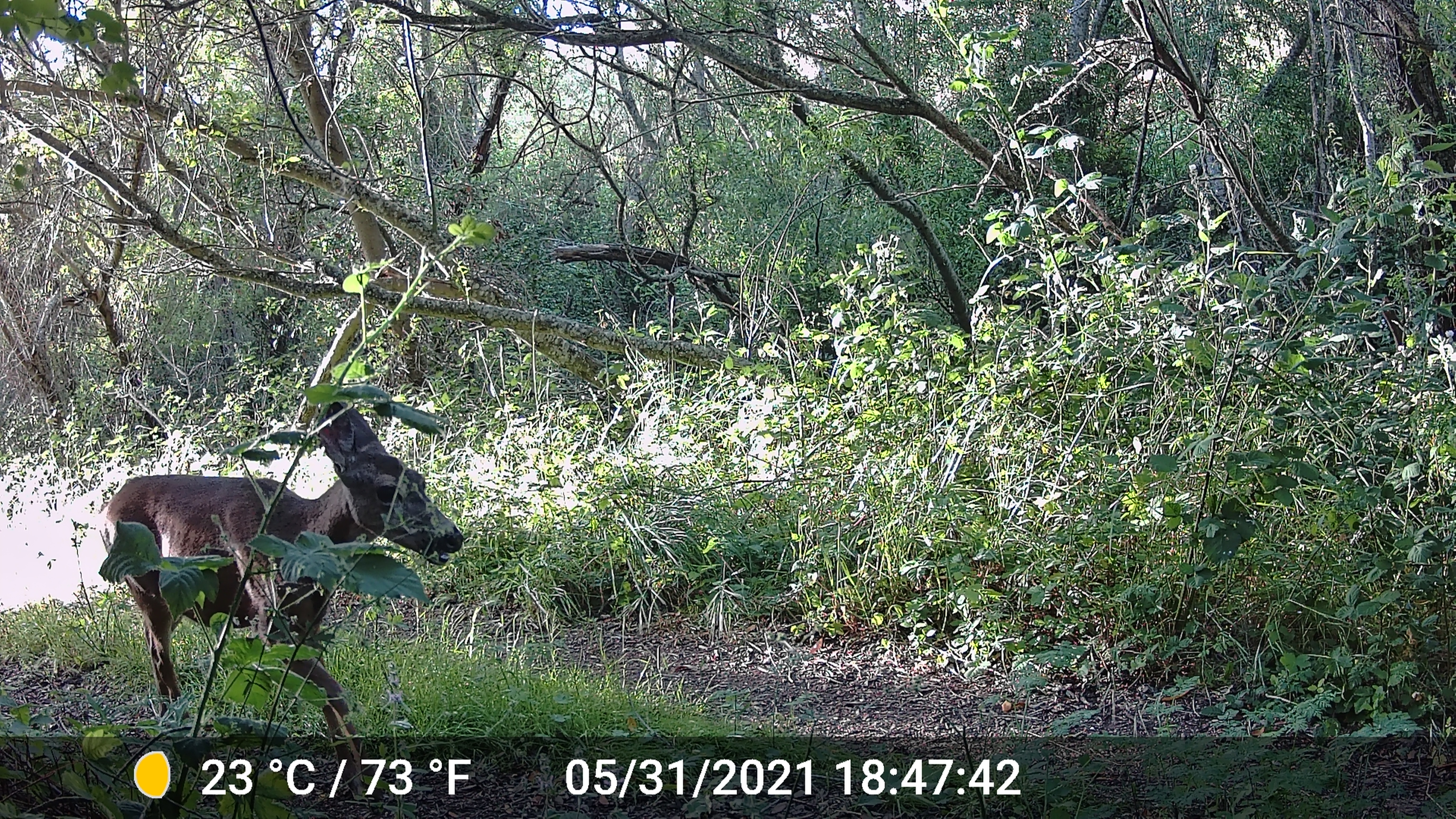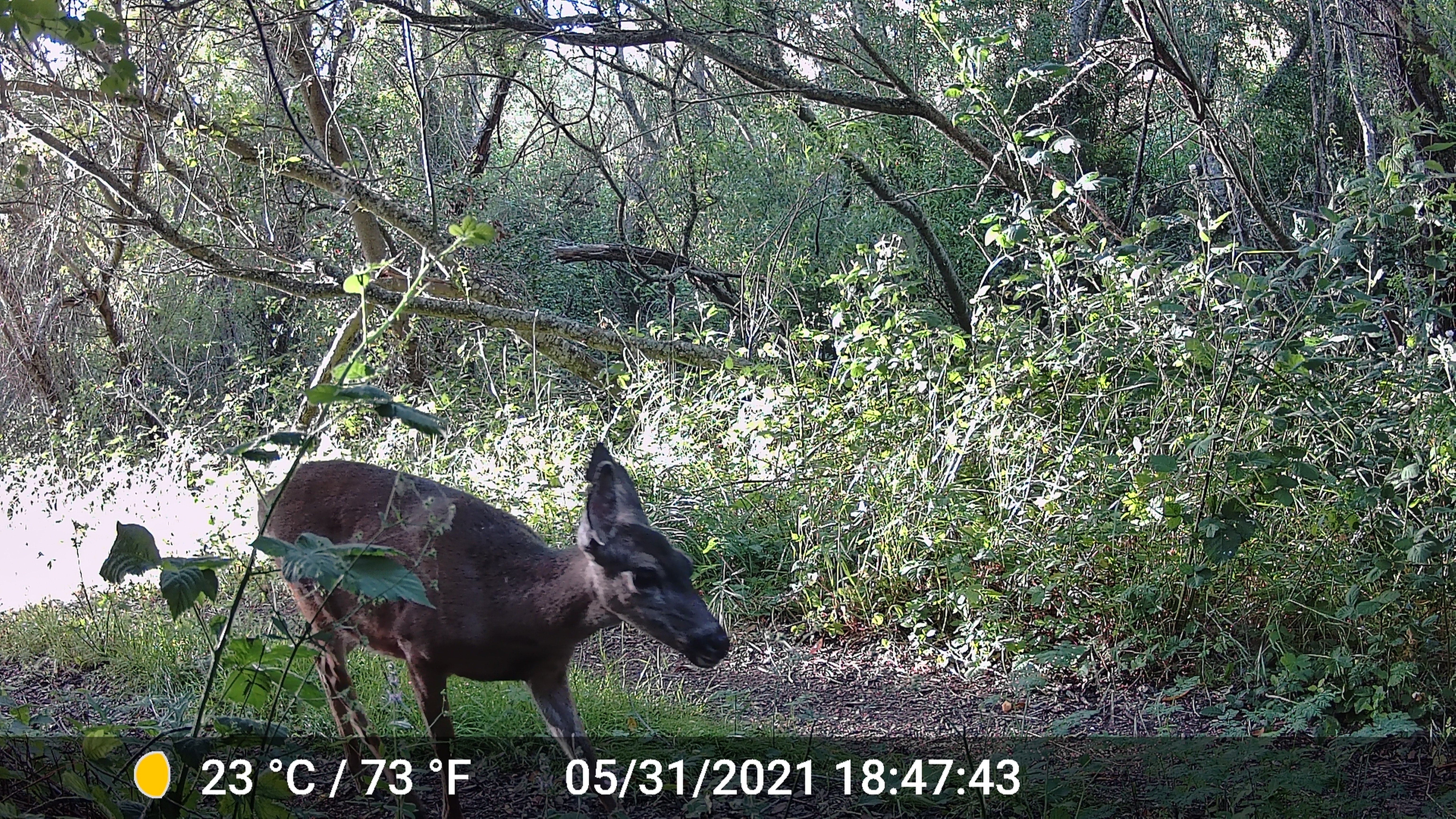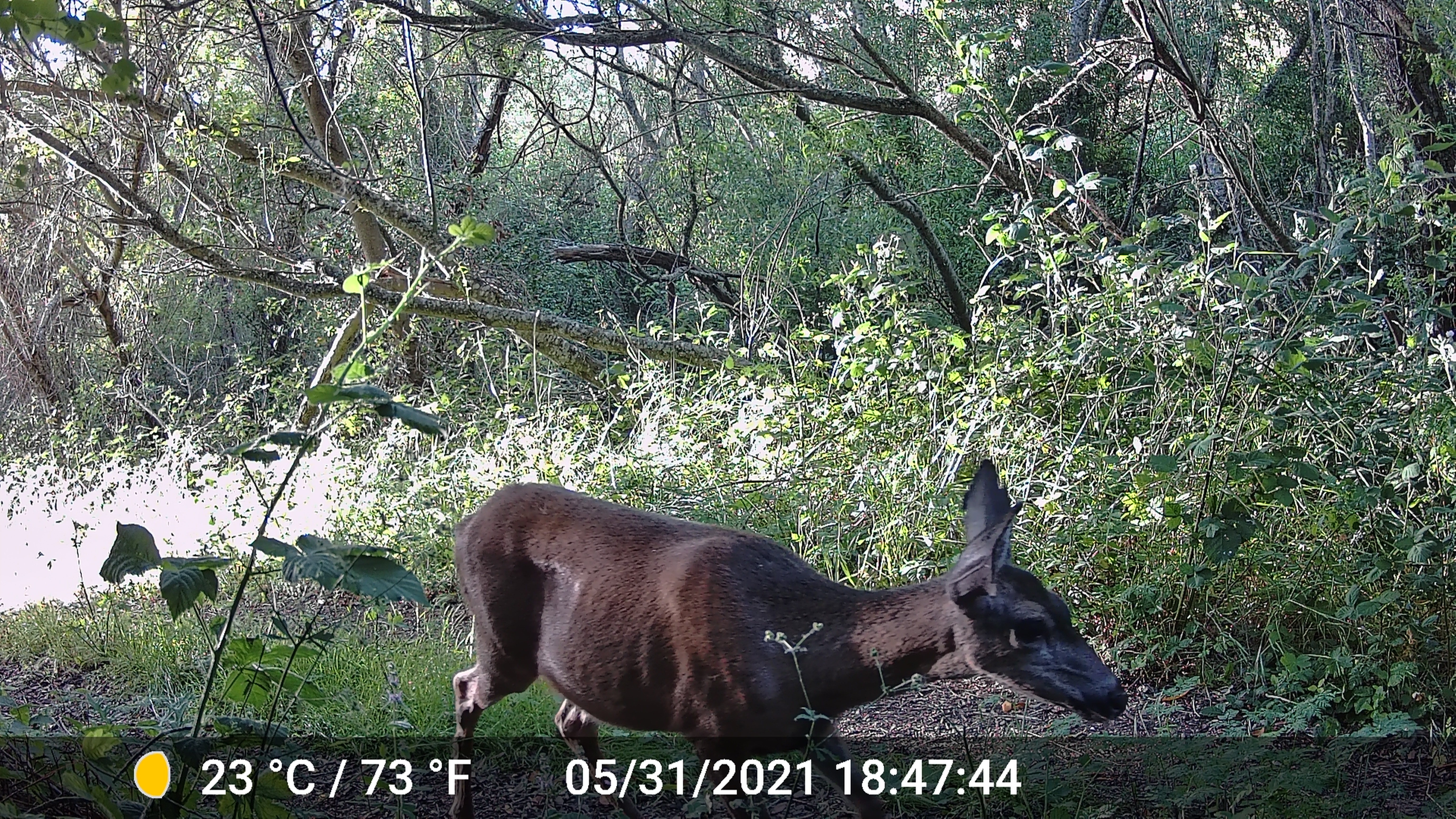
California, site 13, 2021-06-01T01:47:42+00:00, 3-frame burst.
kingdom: Animalia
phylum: Chordata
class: Mammalia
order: Artiodactyla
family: Cervidae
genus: Odocoileus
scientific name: Odocoileus hemionus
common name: mule deer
Mule deer (Odocoileus hemionus).